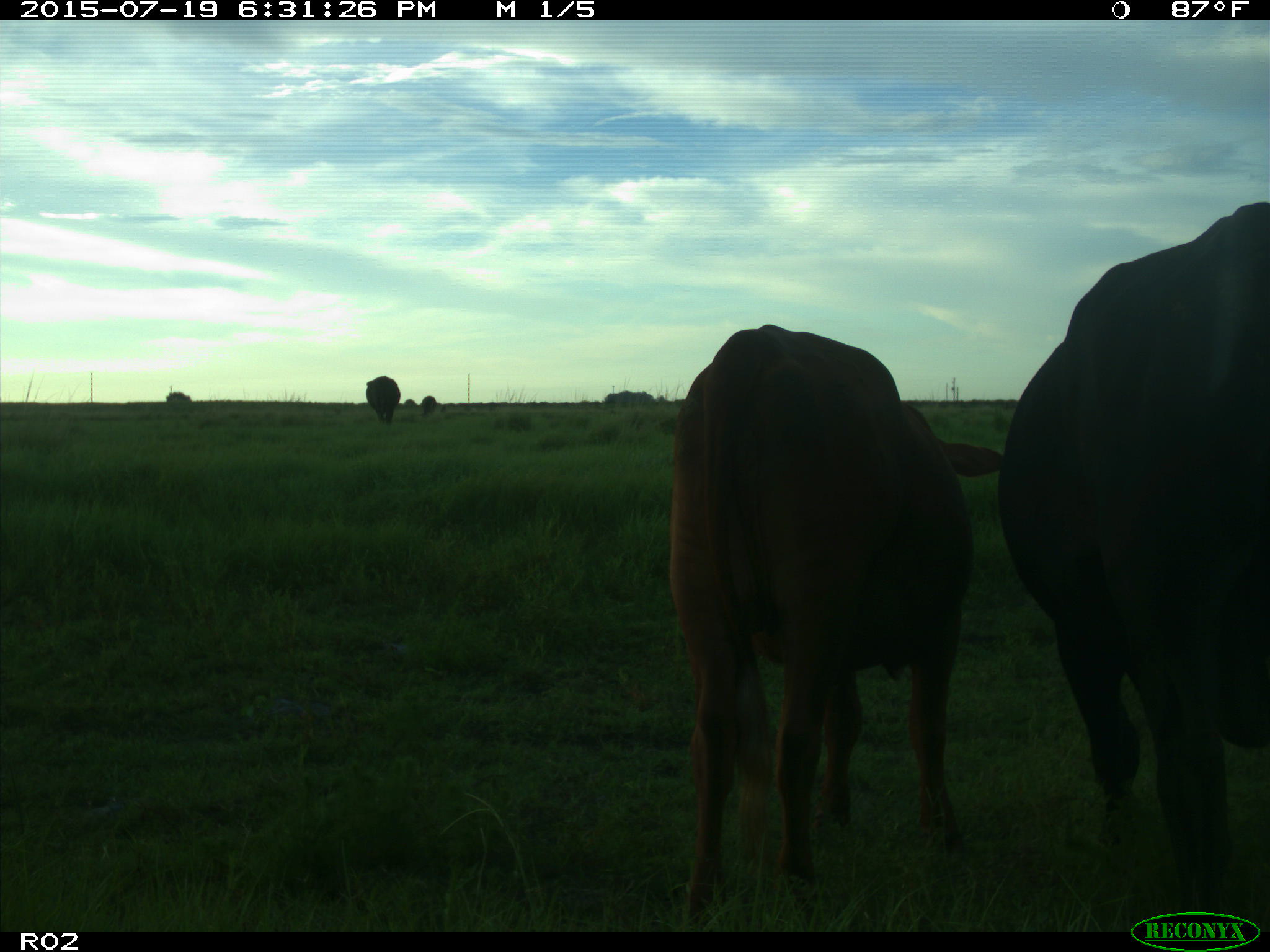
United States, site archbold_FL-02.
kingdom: Animalia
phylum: Chordata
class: Mammalia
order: Artiodactyla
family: Bovidae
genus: Bos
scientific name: Bos taurus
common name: domestic cow